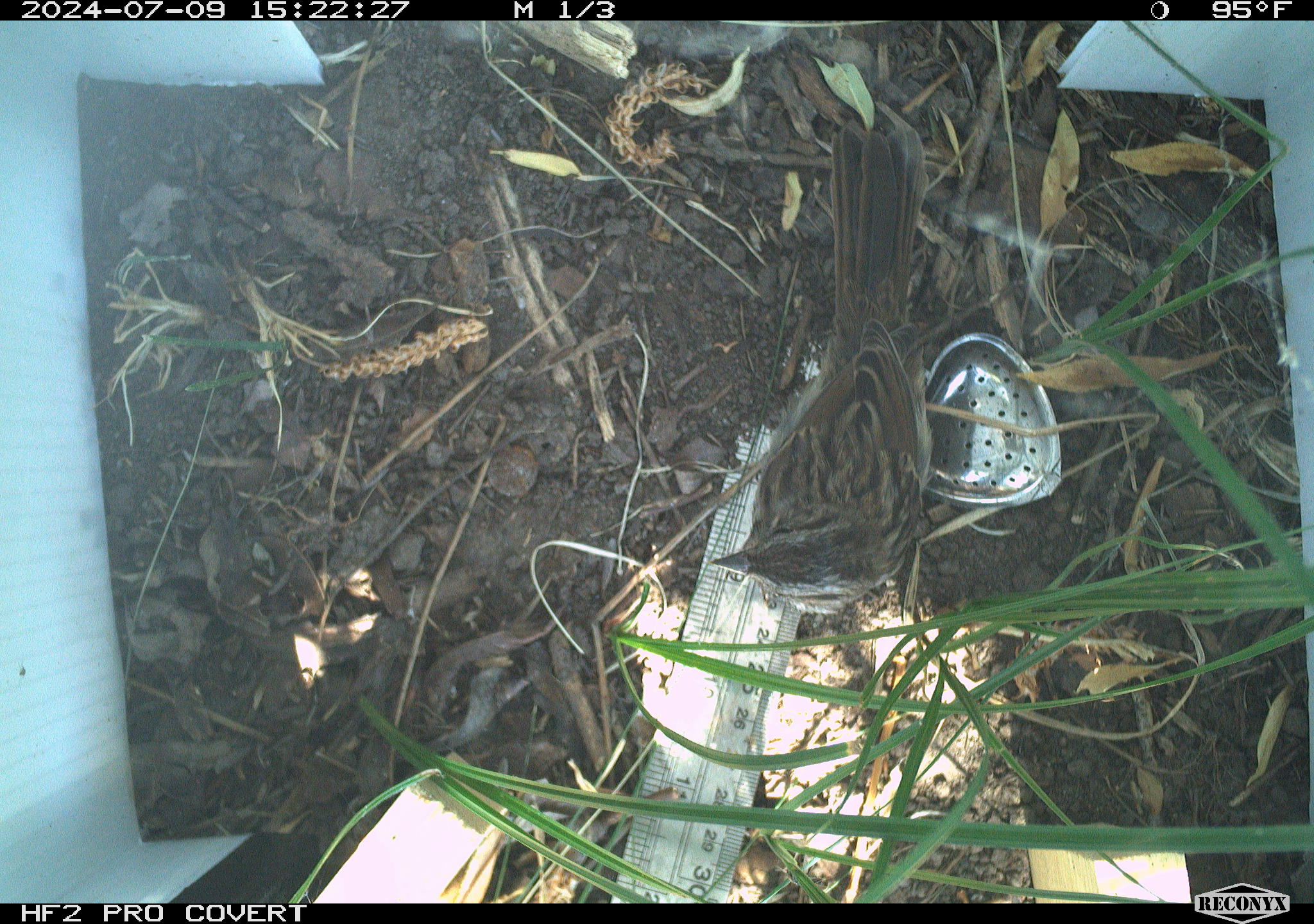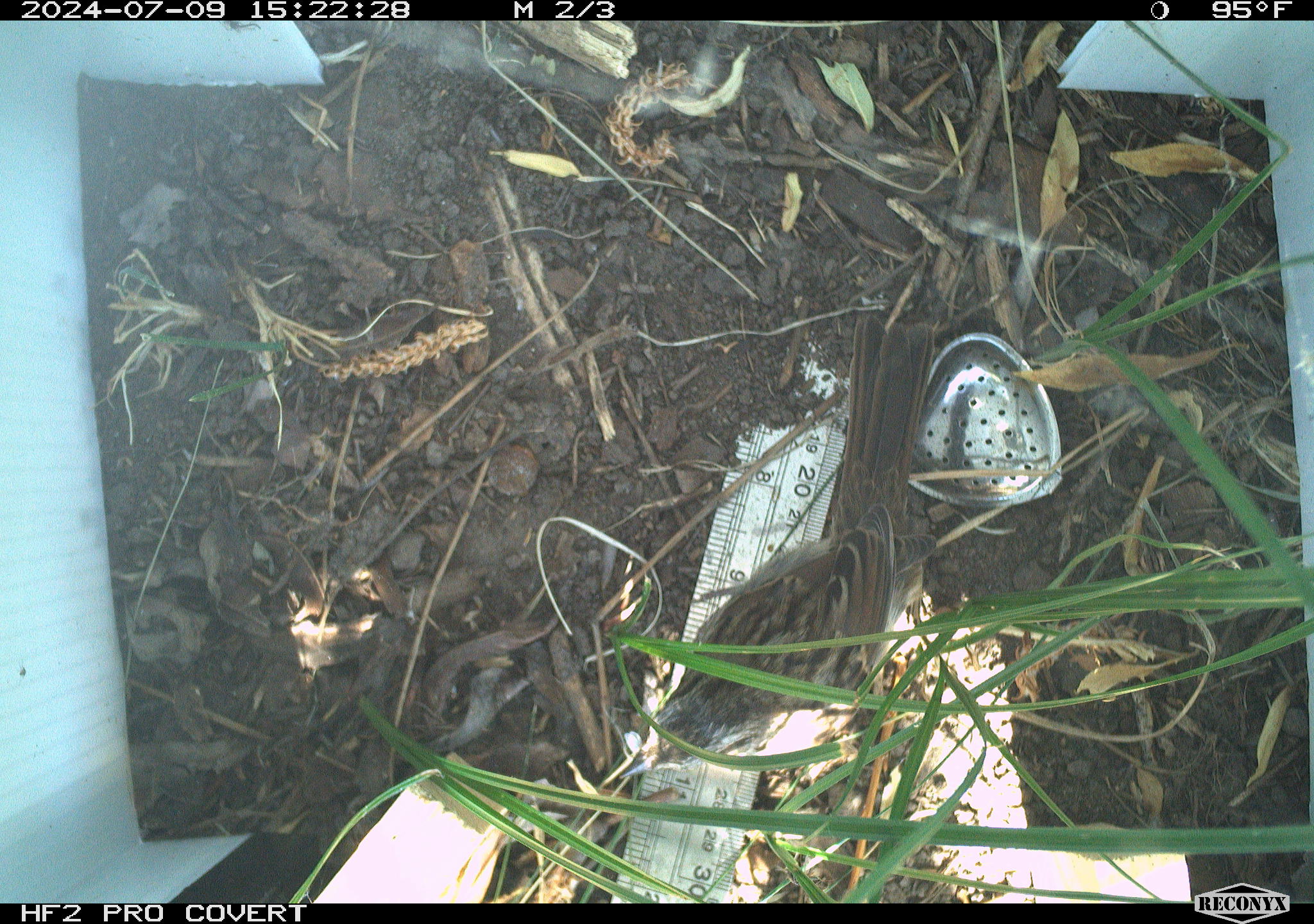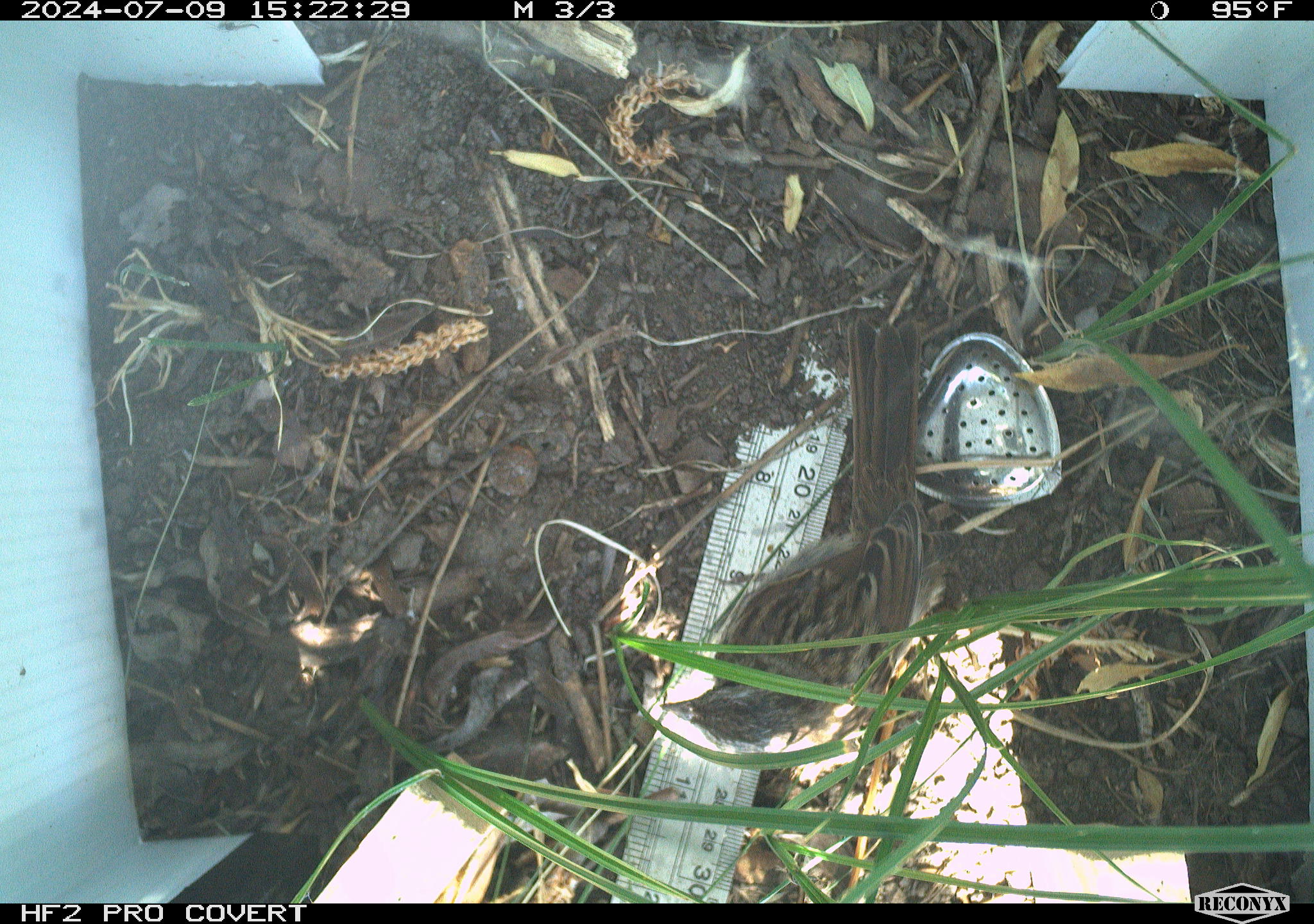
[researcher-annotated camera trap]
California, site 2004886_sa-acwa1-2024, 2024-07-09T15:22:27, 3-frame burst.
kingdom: Animalia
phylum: Chordata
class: Aves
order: Passeriformes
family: Passerellidae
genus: Melospiza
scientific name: Melospiza melodia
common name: song sparrow